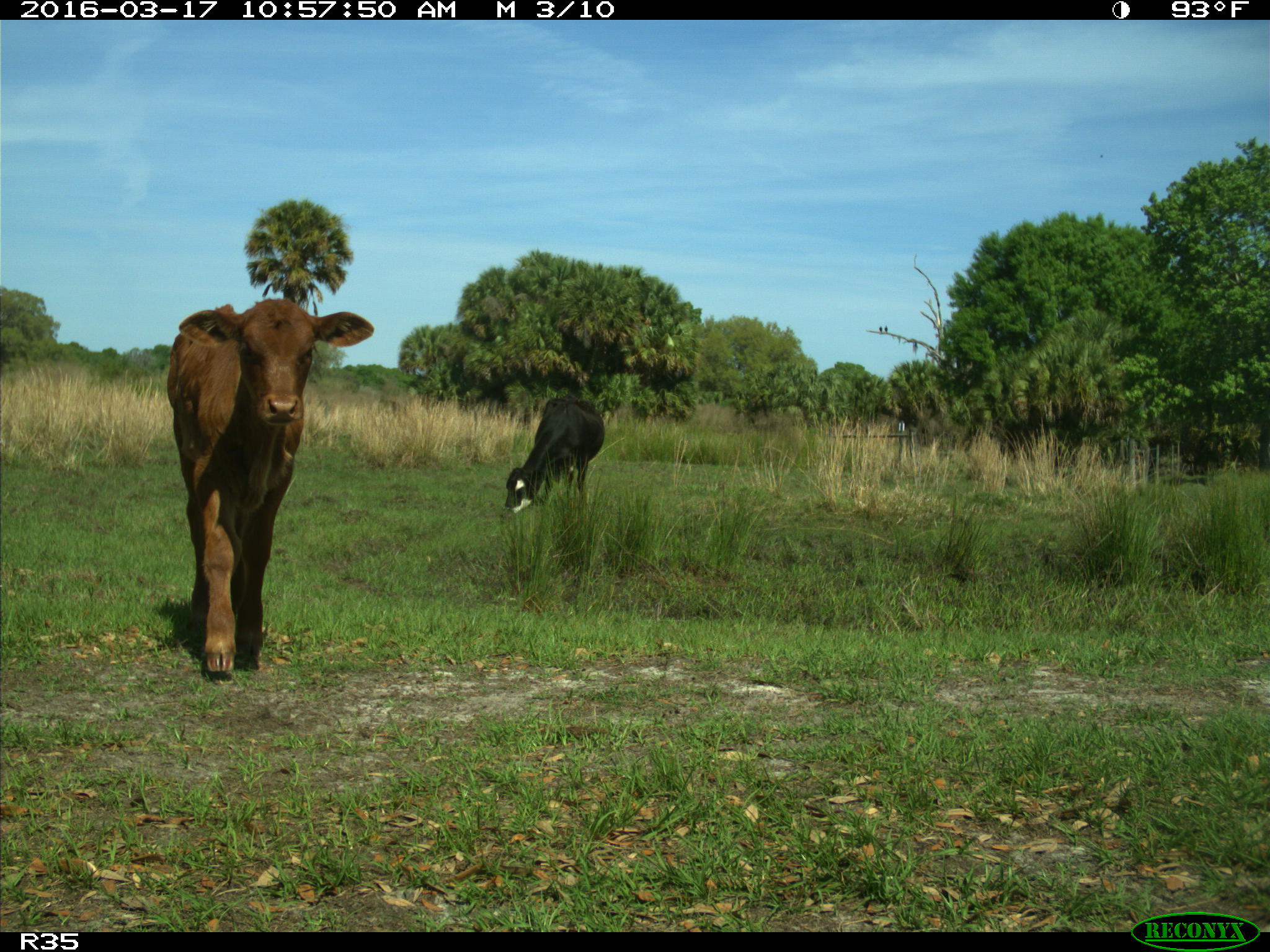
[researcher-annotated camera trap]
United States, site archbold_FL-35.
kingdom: Animalia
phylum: Chordata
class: Mammalia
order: Artiodactyla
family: Bovidae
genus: Bos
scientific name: Bos taurus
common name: domestic cow